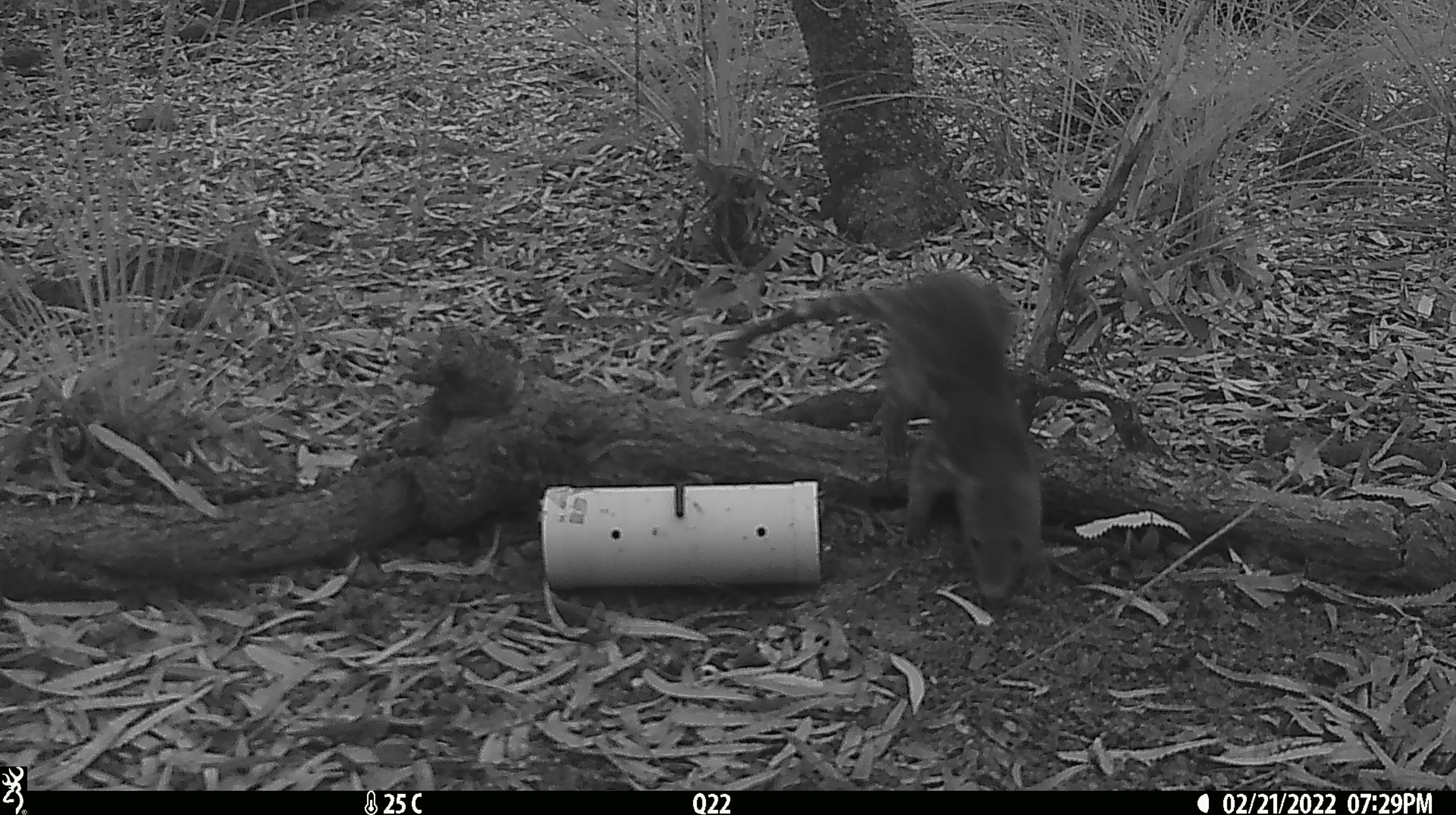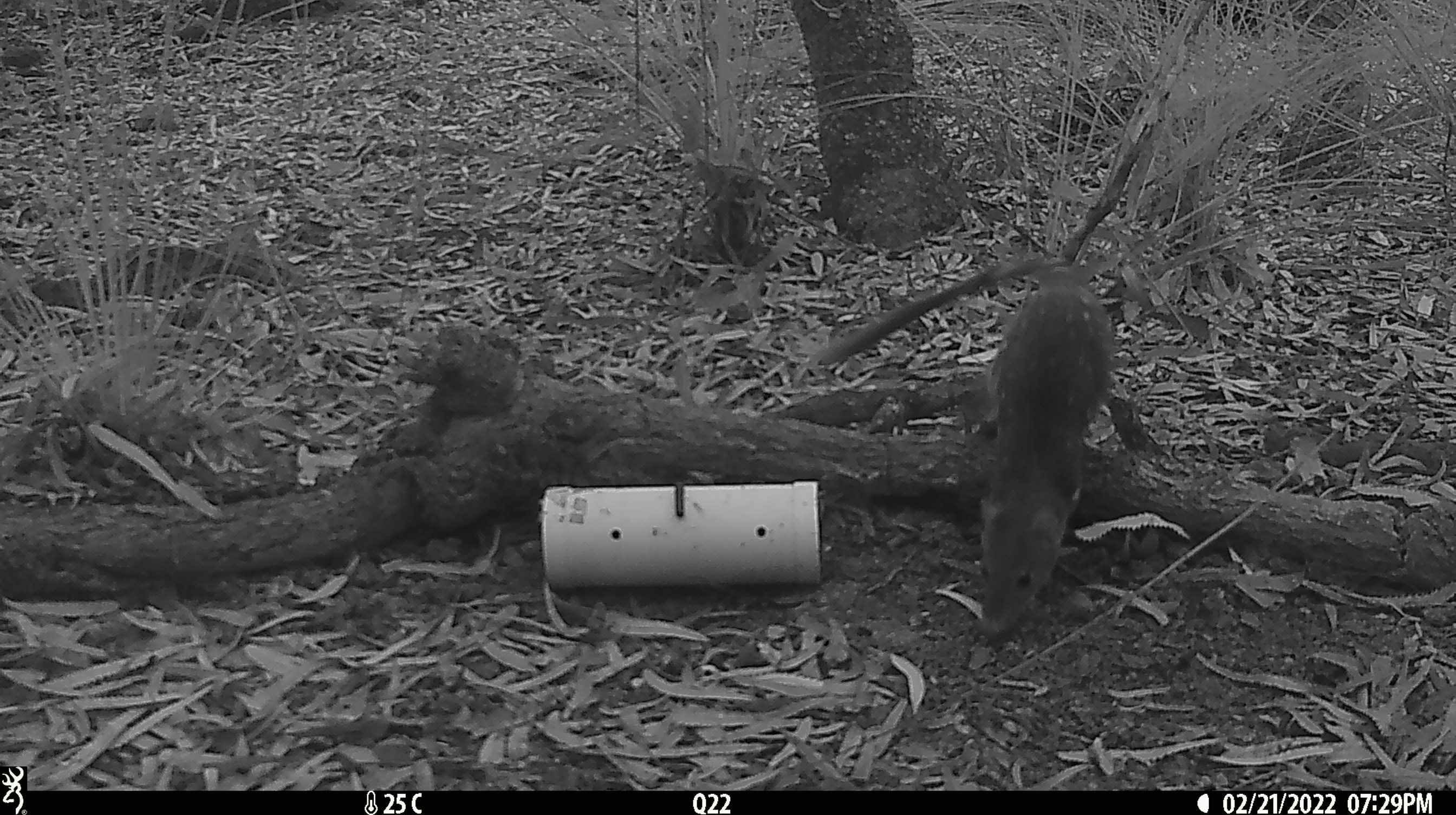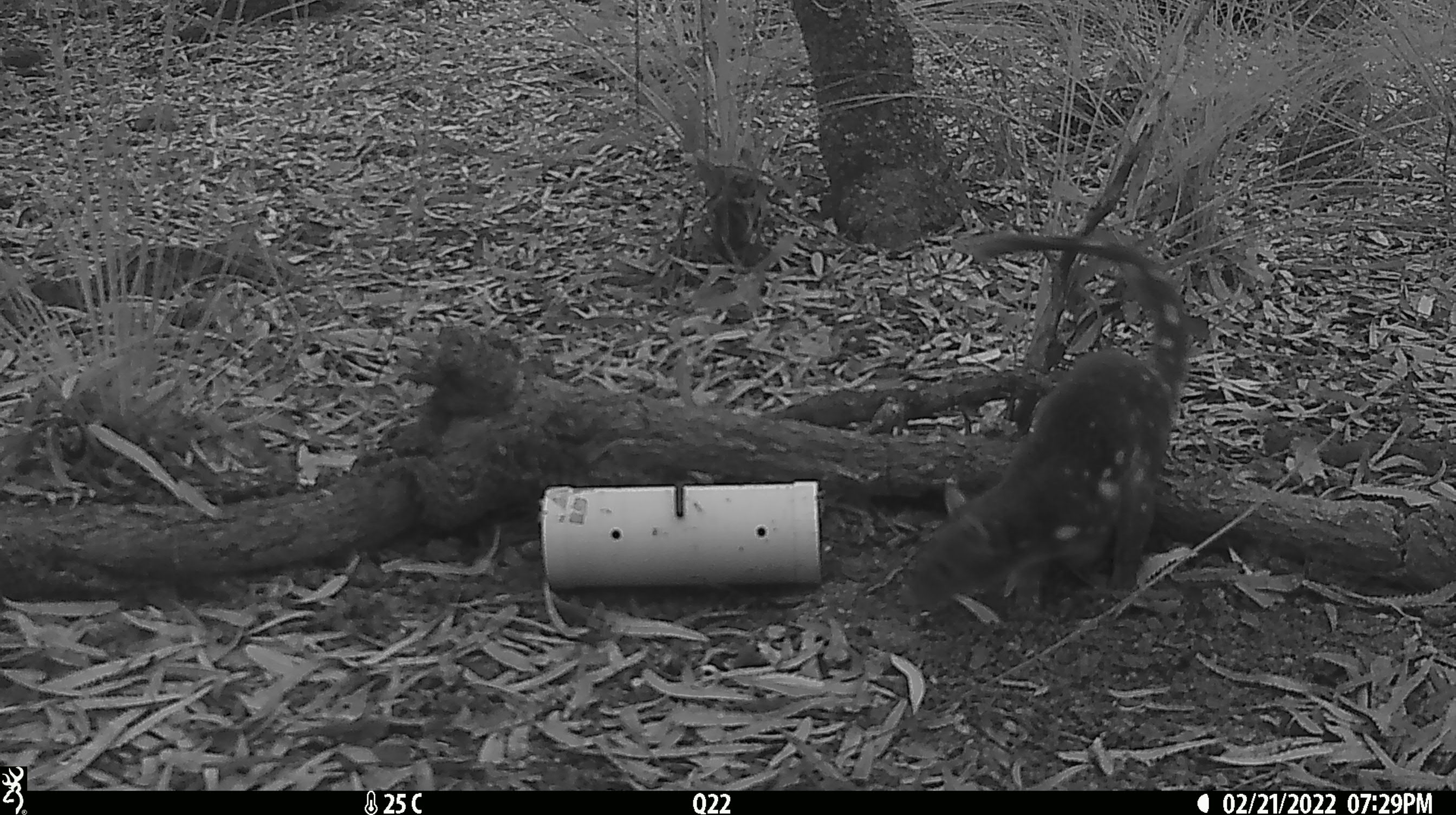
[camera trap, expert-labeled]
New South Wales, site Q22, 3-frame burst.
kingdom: Animalia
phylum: Chordata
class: Mammalia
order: Dasyuromorphia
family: Dasyuridae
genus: Dasyurus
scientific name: Dasyurus maculatus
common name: spotted-tailed quoll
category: quoll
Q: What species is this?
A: Quoll (spotted-tailed quoll) (Dasyurus maculatus).